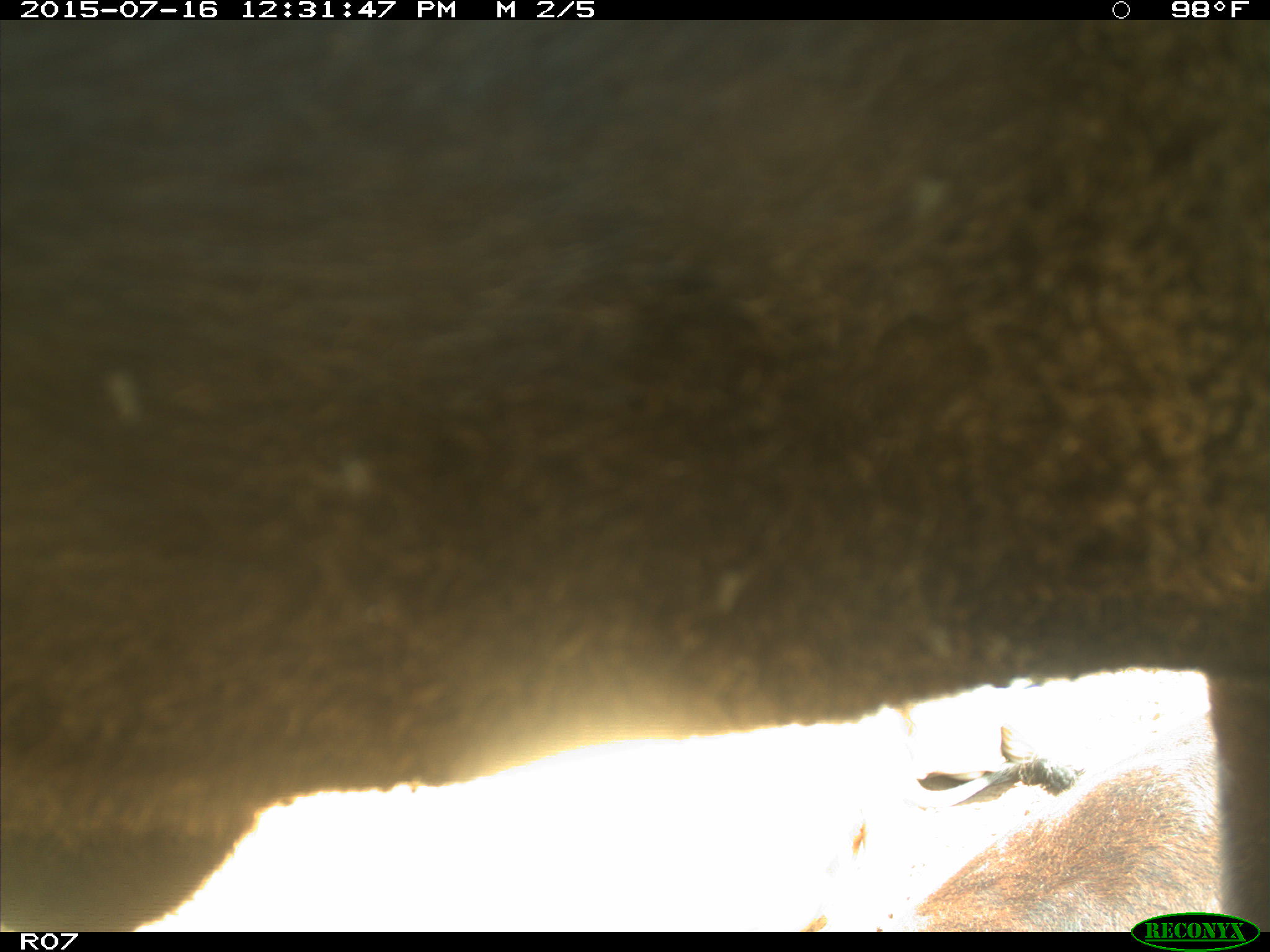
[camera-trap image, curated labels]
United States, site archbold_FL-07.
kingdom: Animalia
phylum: Chordata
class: Mammalia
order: Artiodactyla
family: Bovidae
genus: Bos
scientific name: Bos taurus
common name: domestic cow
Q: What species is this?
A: Bos taurus (domestic cow).